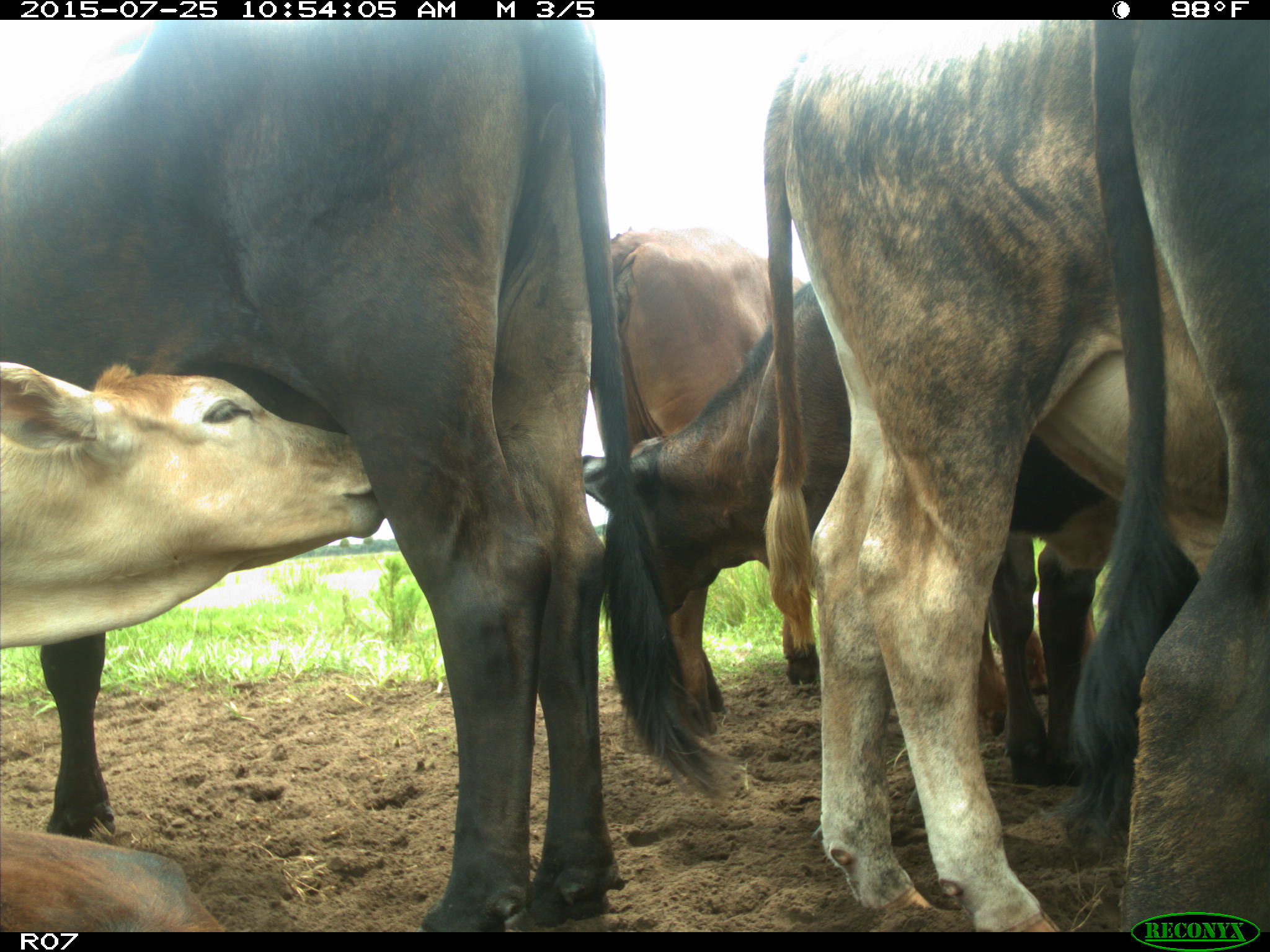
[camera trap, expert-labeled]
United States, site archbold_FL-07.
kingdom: Animalia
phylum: Chordata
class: Mammalia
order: Artiodactyla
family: Bovidae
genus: Bos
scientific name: Bos taurus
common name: domestic cow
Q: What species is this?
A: Bos taurus (domestic cow).